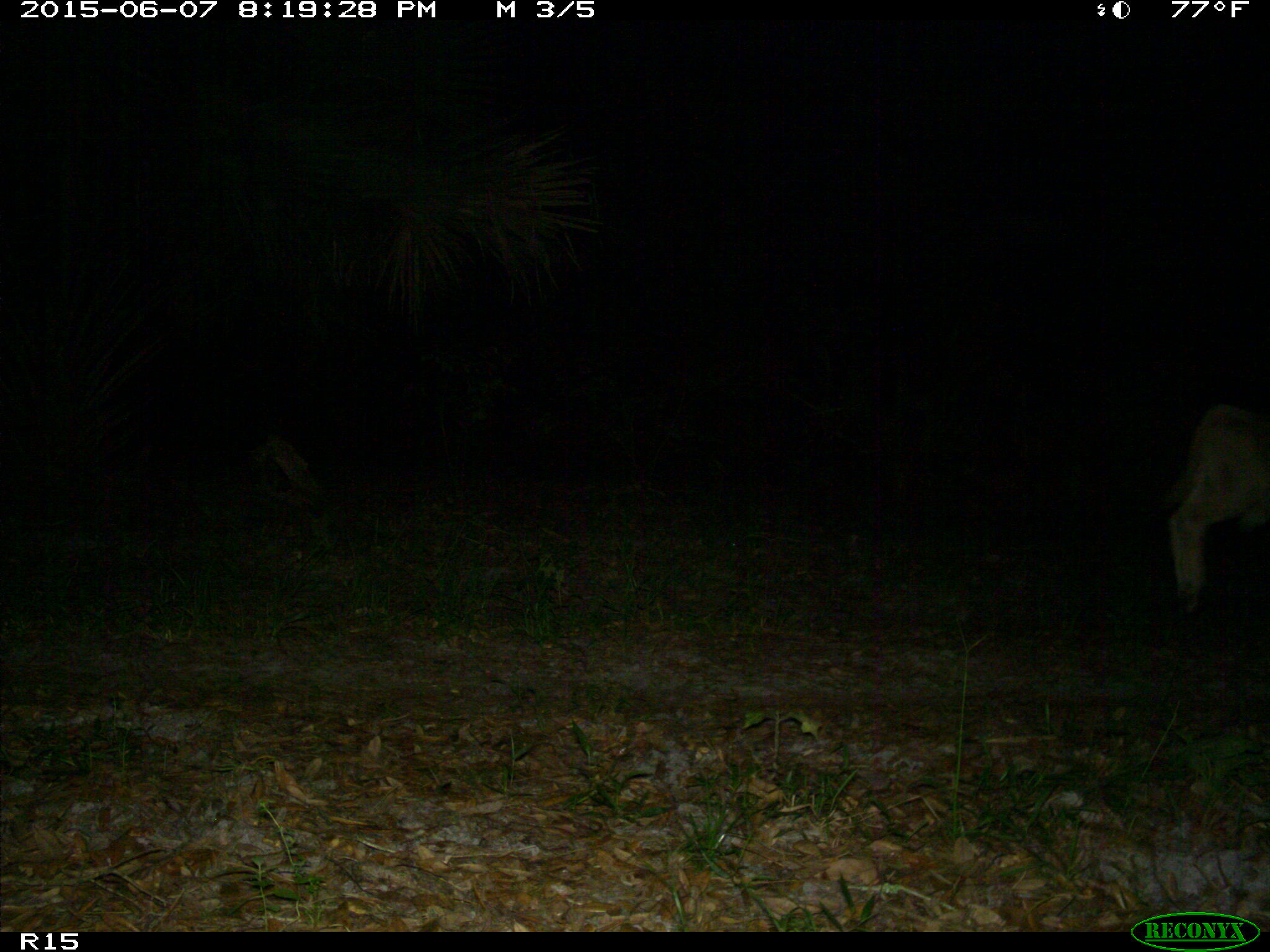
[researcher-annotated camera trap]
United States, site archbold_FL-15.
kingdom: Animalia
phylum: Chordata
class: Mammalia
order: Artiodactyla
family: Bovidae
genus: Bos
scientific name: Bos taurus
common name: domestic cow